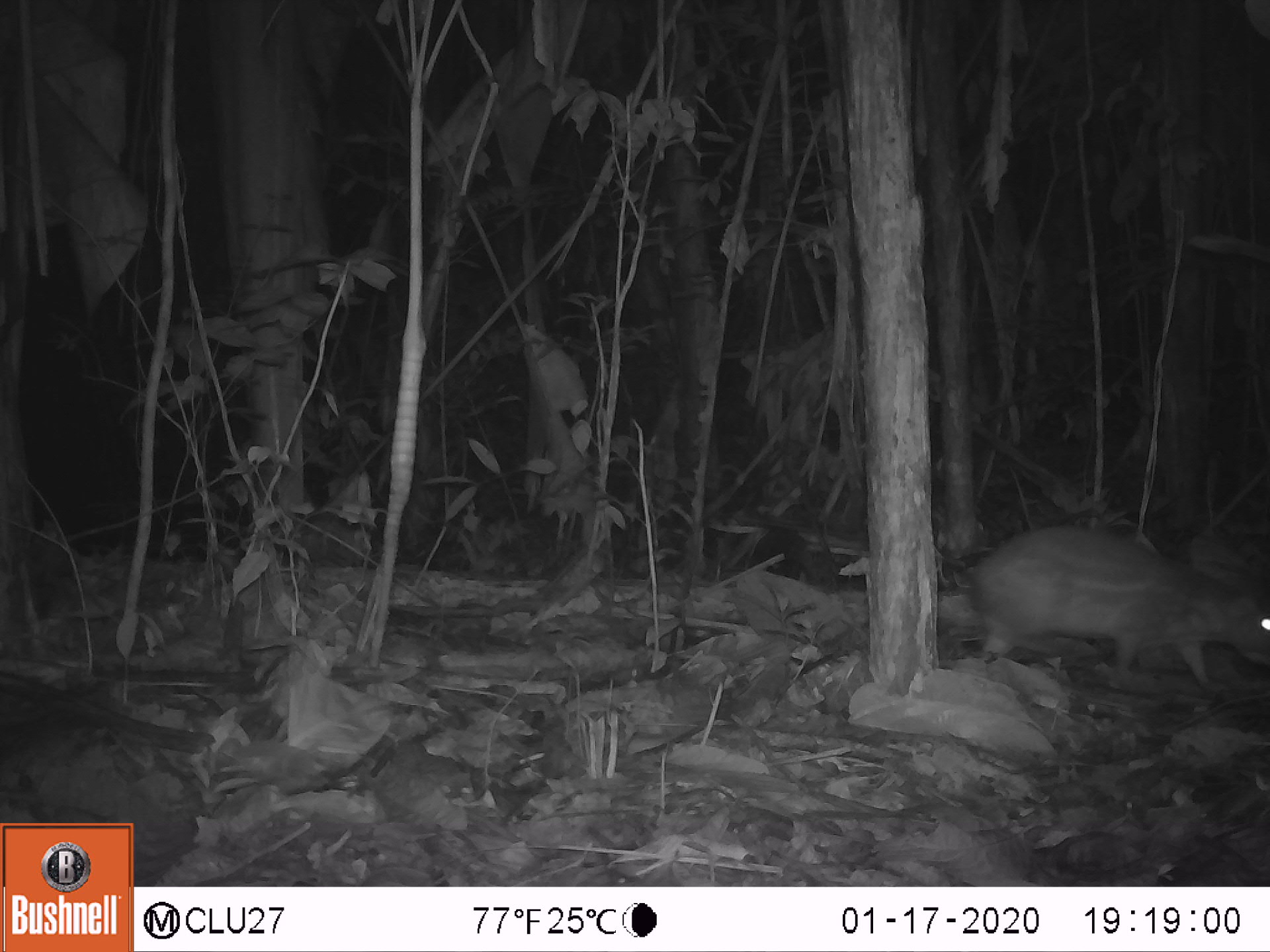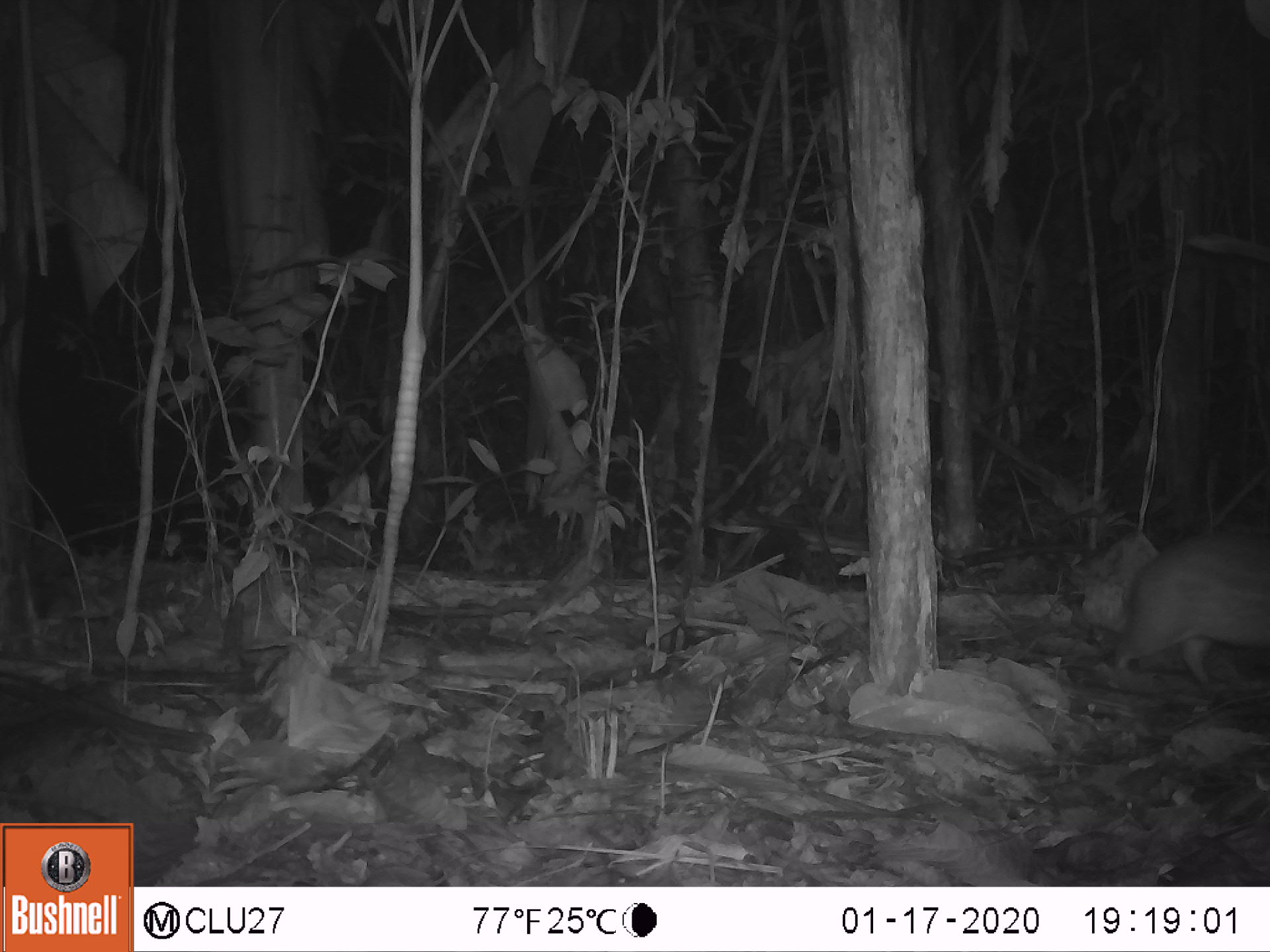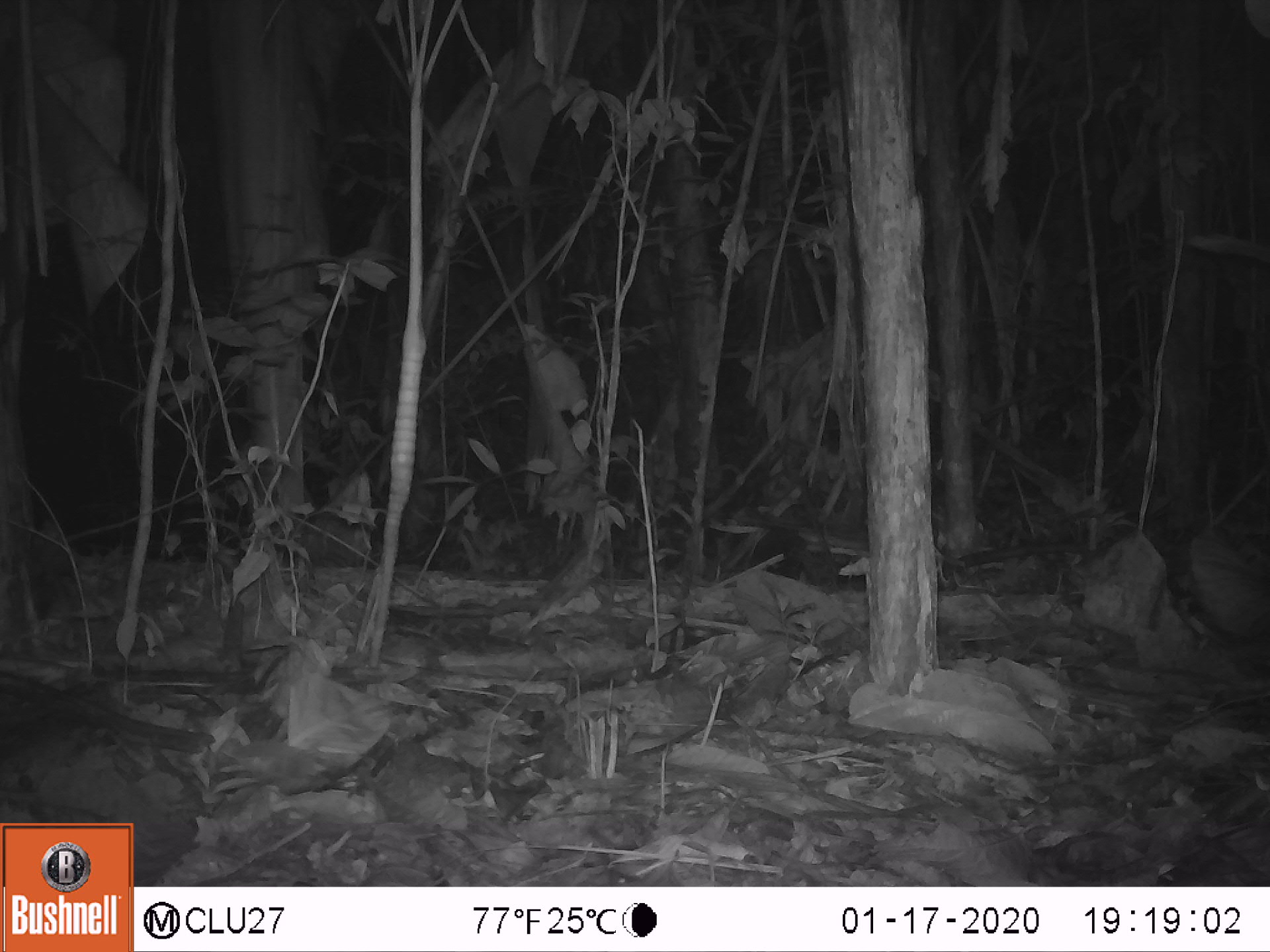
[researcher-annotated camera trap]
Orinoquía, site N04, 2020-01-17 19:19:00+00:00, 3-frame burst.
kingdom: Animalia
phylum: Chordata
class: Mammalia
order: Rodentia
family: Cuniculidae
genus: Cuniculus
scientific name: Cuniculus paca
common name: spotted paca